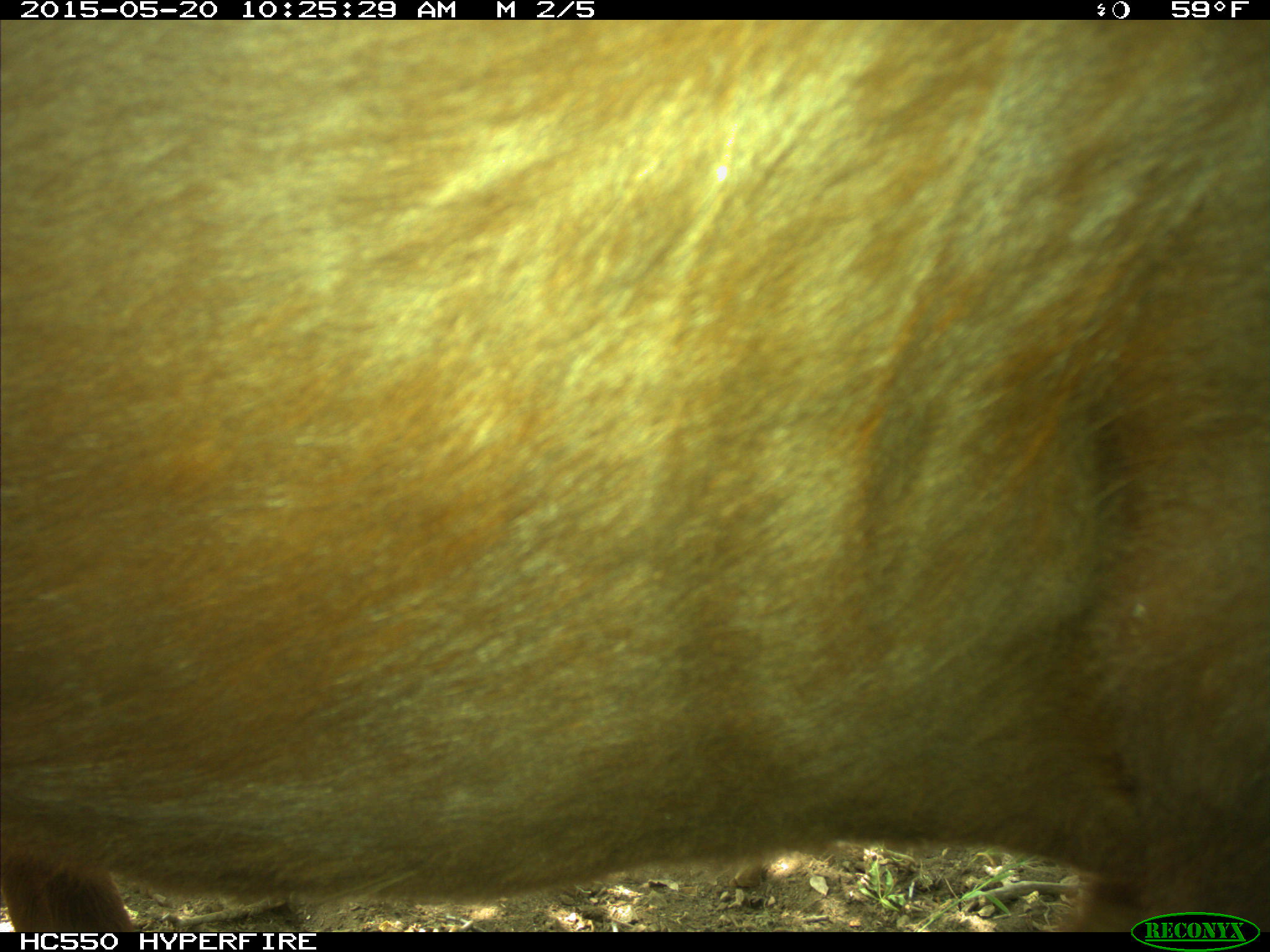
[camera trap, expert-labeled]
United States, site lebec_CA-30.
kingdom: Animalia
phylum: Chordata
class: Mammalia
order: Artiodactyla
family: Bovidae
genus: Bos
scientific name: Bos taurus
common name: domestic cow